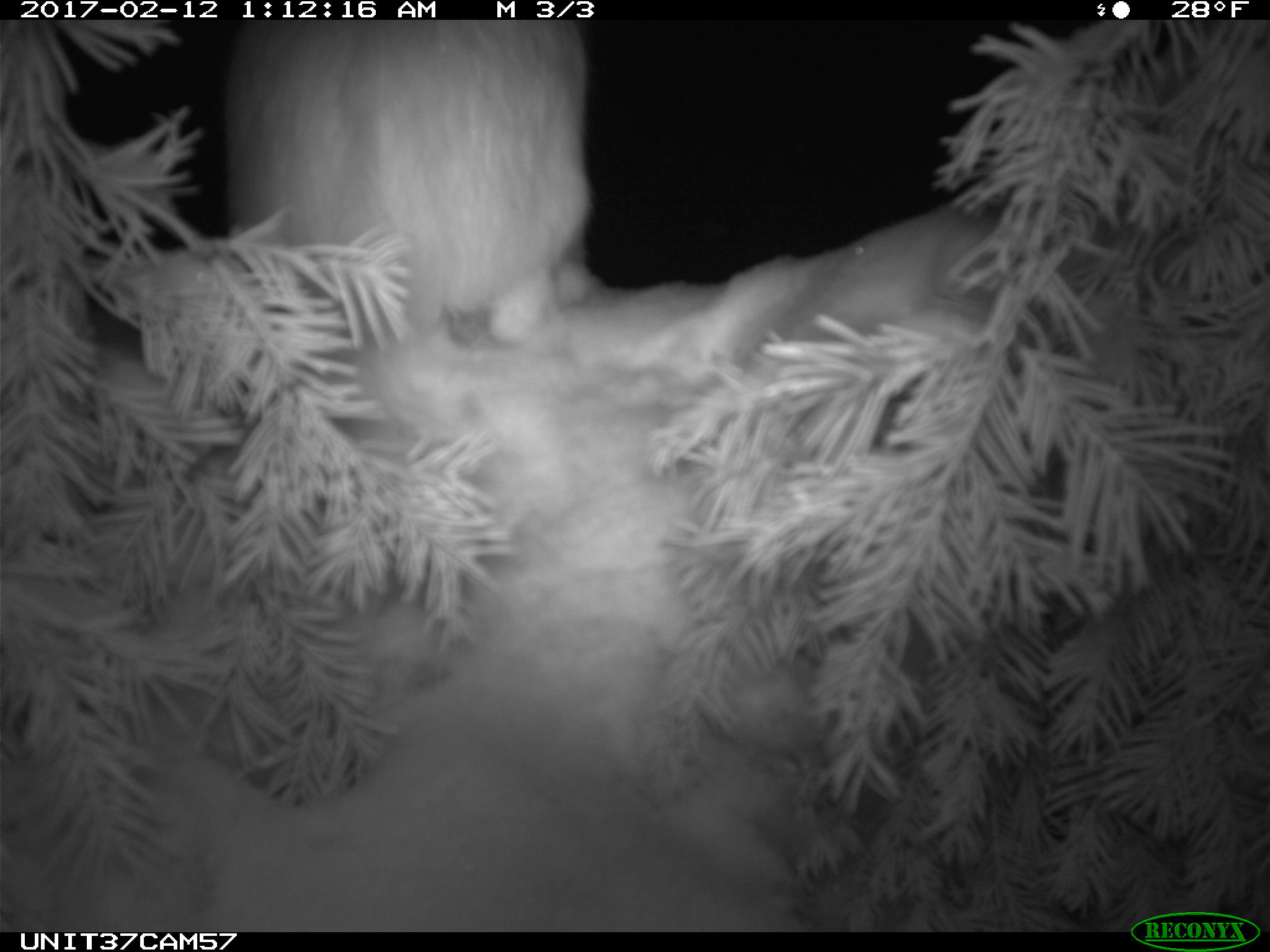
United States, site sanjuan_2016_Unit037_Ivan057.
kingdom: Animalia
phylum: Chordata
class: Mammalia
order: Lagomorpha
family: Leporidae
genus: Lepus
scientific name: Lepus americanus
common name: snowshoe hare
Lepus americanus (snowshoe hare).